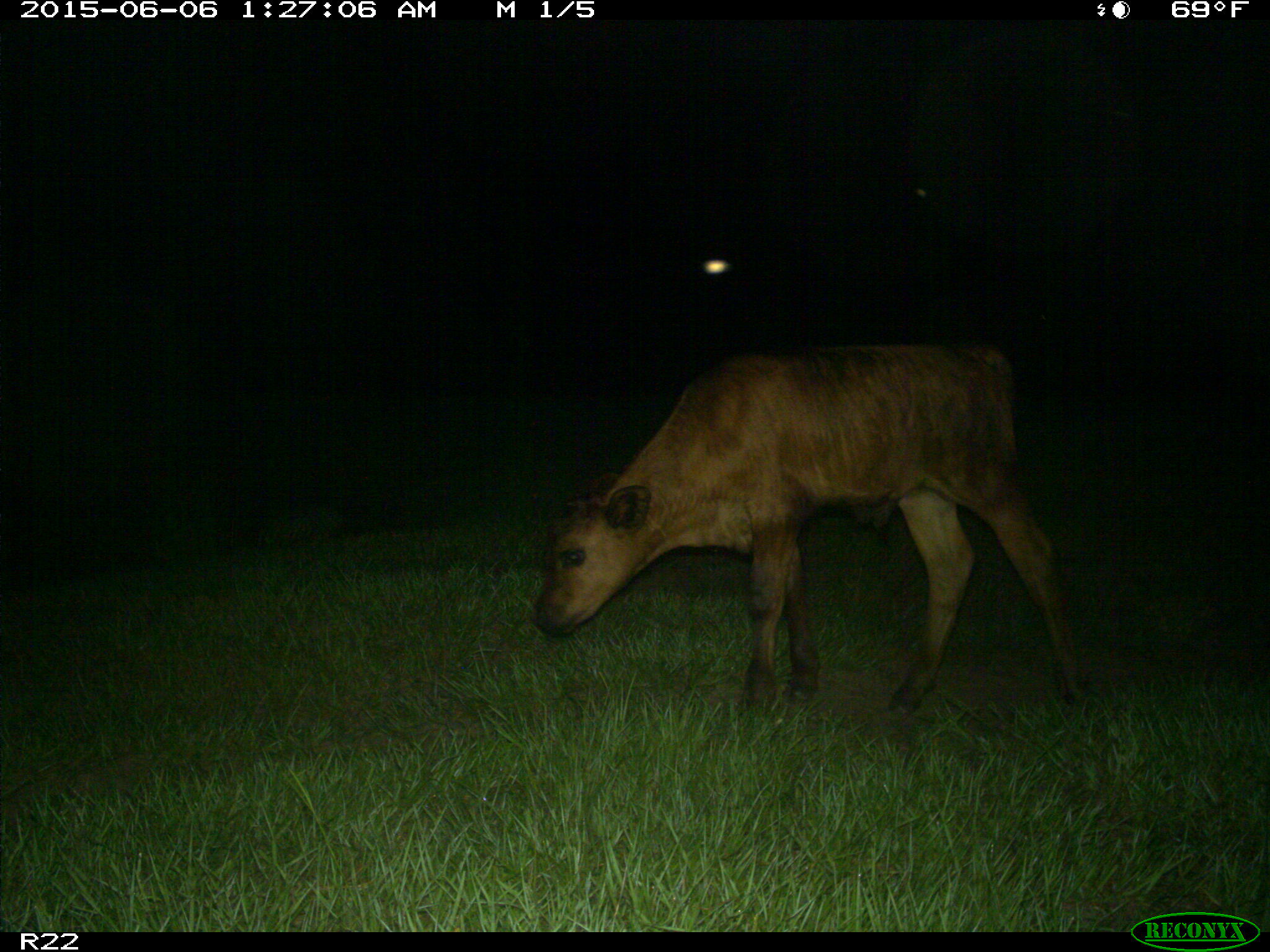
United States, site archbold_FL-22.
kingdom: Animalia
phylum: Chordata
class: Mammalia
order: Artiodactyla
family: Bovidae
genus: Bos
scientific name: Bos taurus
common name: domestic cow